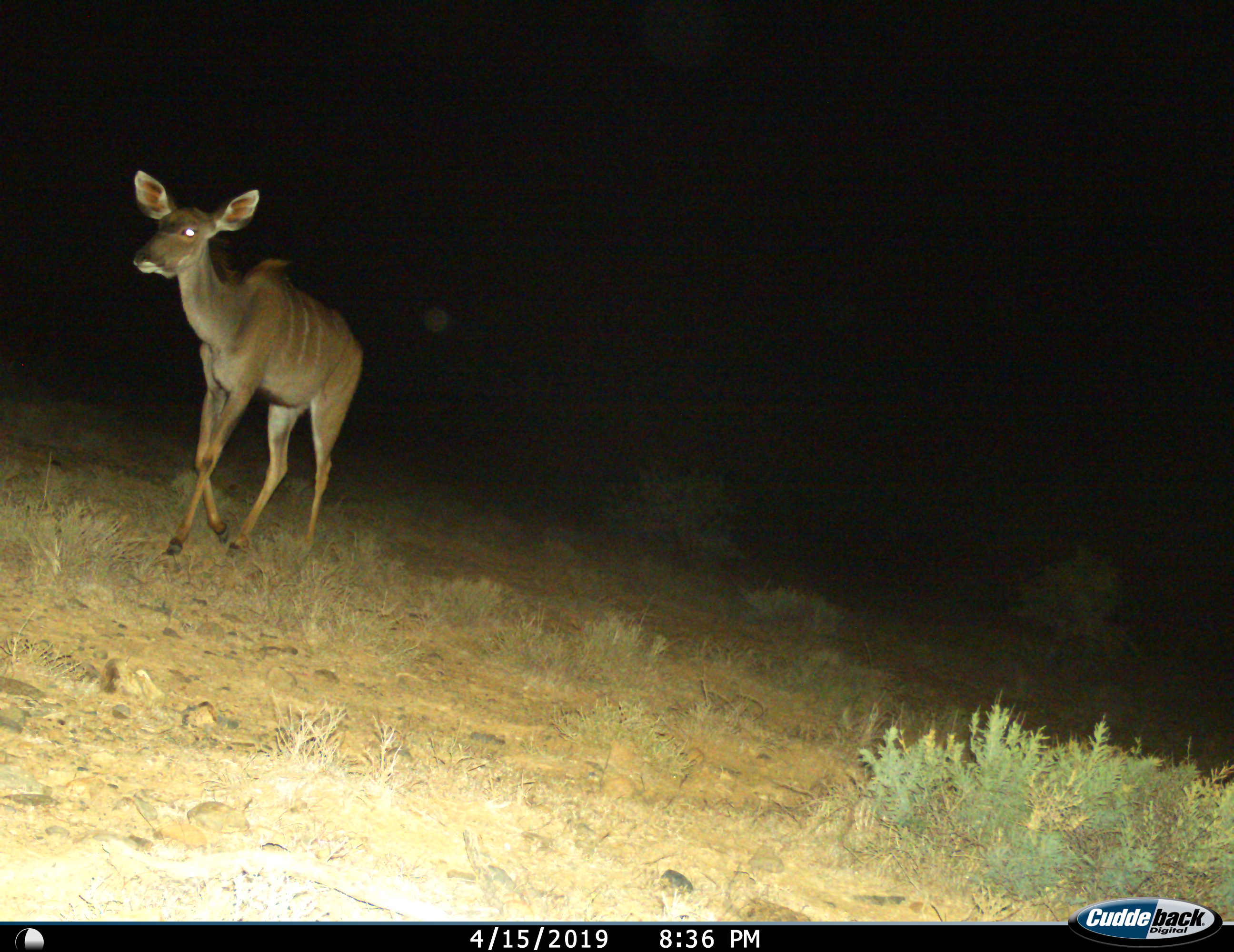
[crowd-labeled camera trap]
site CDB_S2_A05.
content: unidentified animal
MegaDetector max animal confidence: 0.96